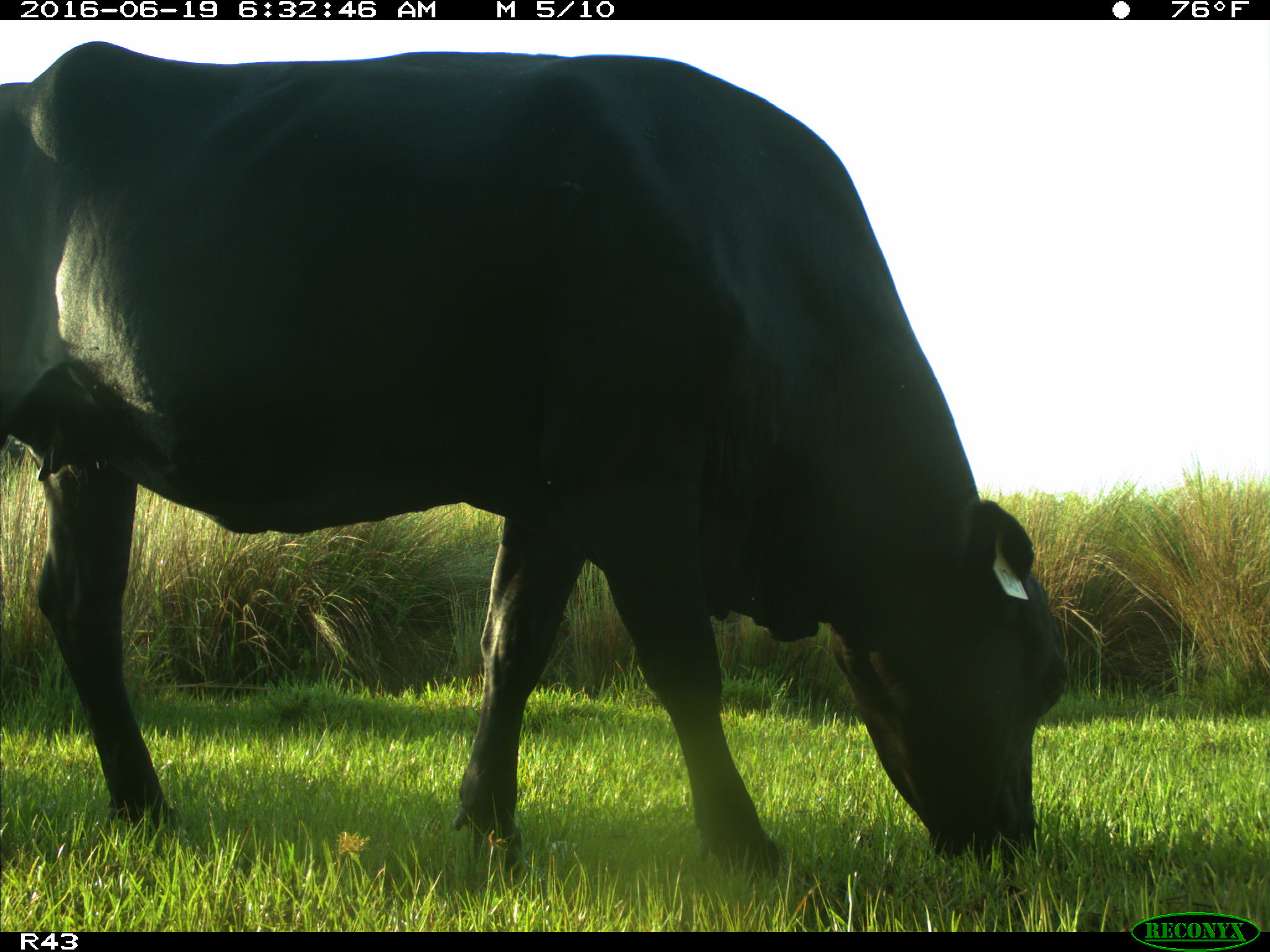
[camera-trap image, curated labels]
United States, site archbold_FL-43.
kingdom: Animalia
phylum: Chordata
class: Mammalia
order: Artiodactyla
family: Bovidae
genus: Bos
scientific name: Bos taurus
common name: domestic cow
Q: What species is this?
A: Bos taurus (domestic cow).